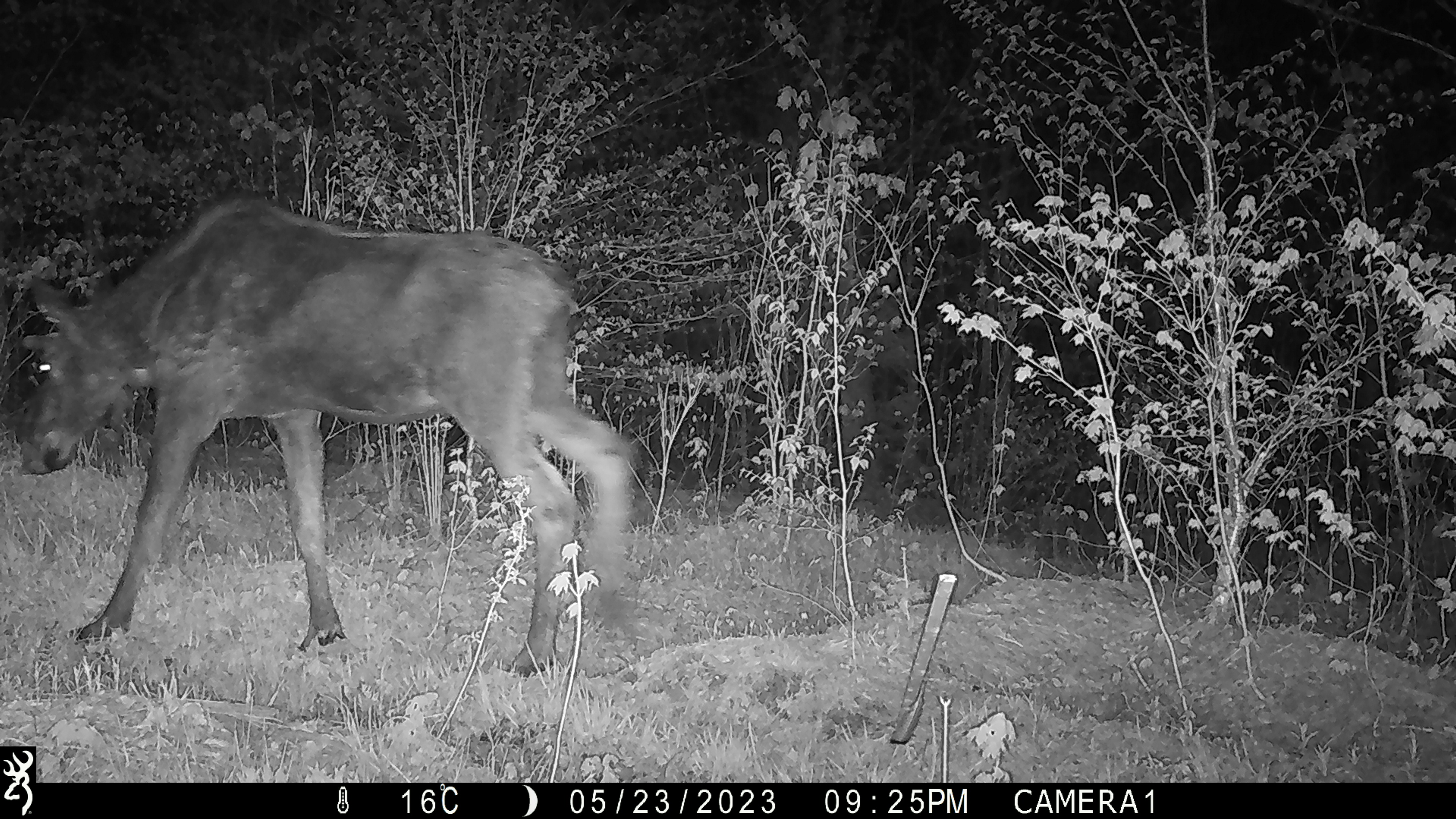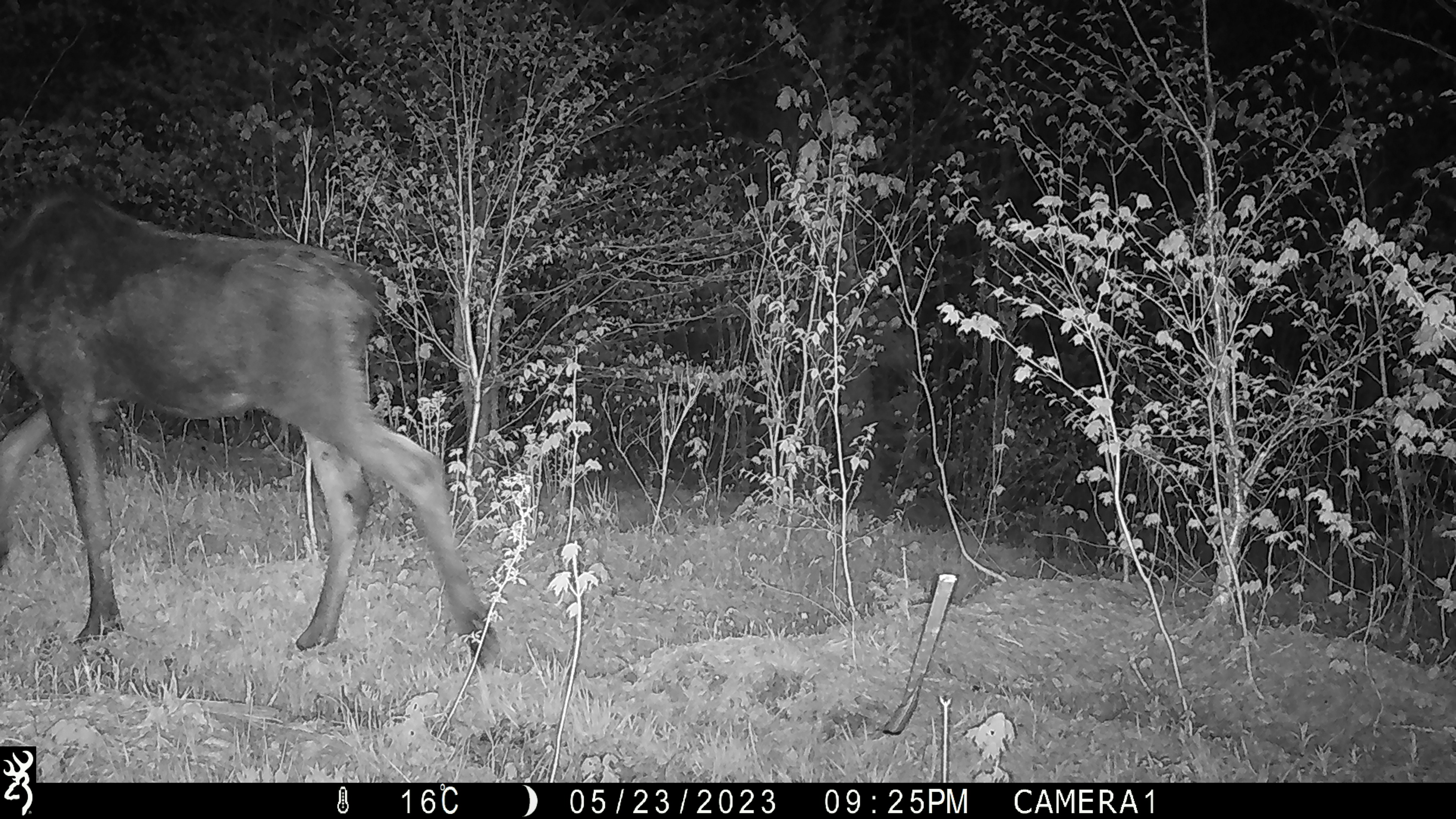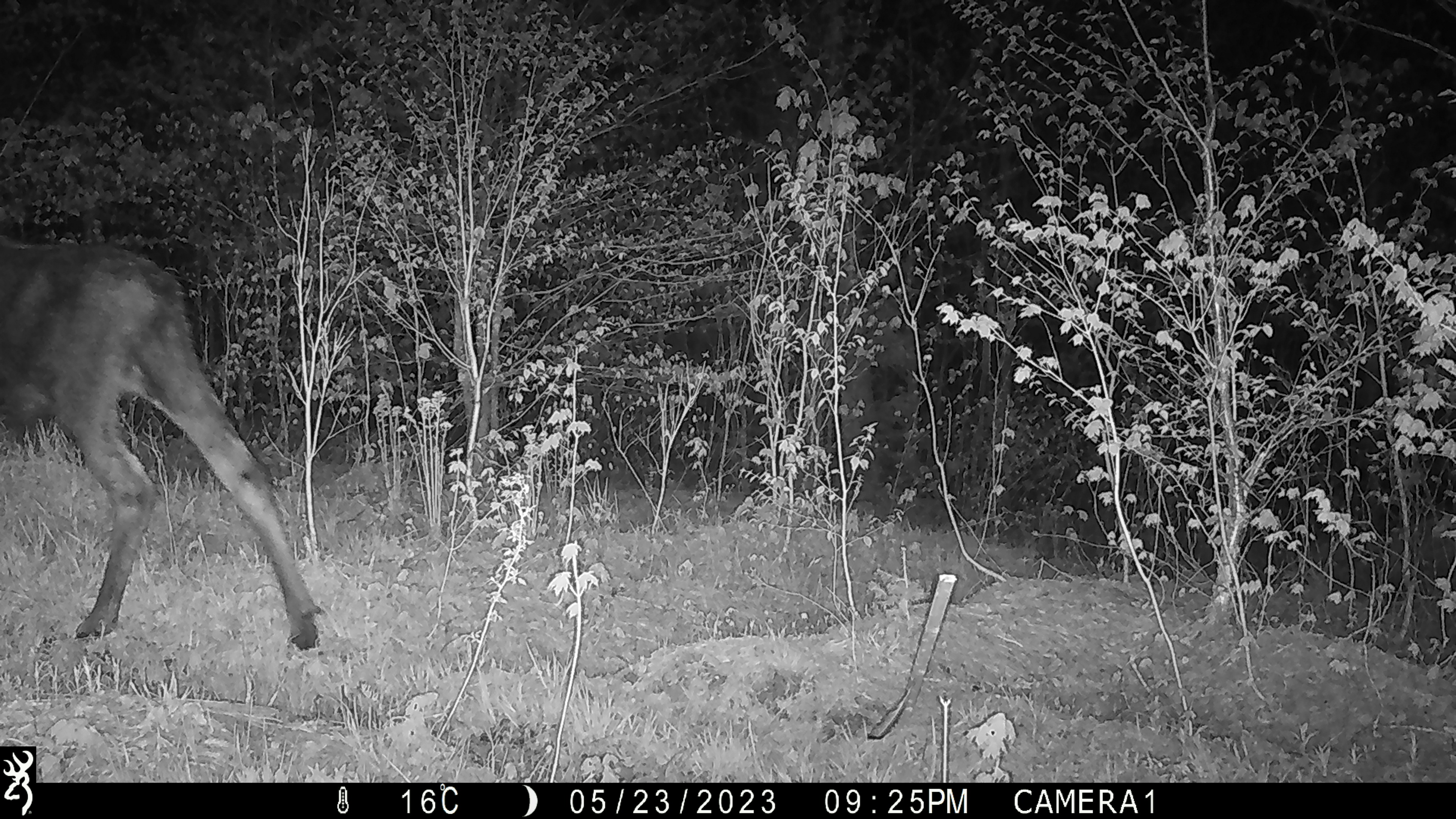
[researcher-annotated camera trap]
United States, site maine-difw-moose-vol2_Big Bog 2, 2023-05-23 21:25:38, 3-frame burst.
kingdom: Animalia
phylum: Chordata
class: Mammalia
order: Artiodactyla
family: Cervidae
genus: Alces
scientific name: Alces alces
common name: moose